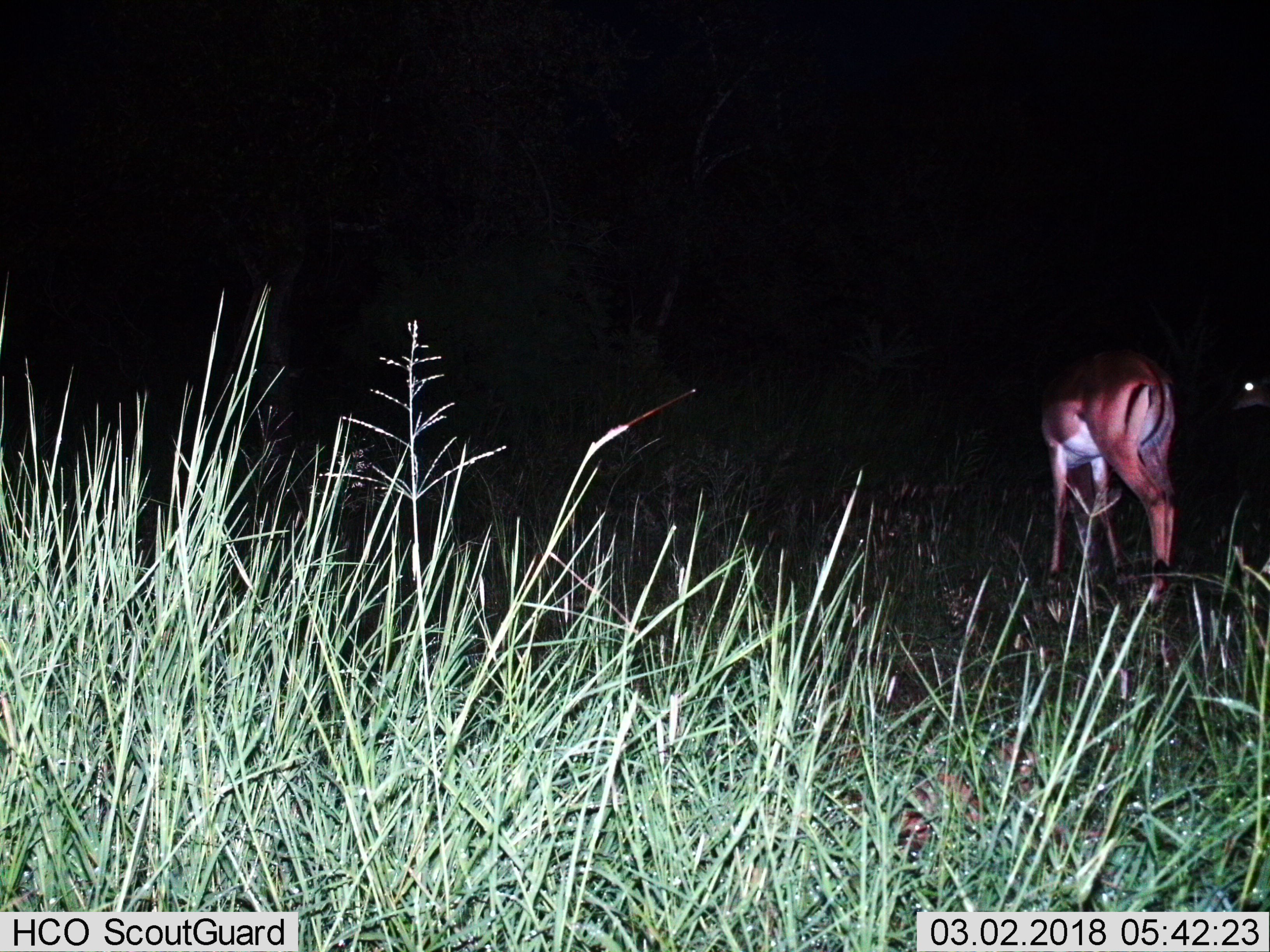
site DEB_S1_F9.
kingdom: Animalia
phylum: Chordata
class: Mammalia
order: Artiodactyla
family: Bovidae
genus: Aepyceros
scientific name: Aepyceros melampus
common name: impala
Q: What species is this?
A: Impala (Aepyceros melampus).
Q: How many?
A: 1.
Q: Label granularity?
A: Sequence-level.